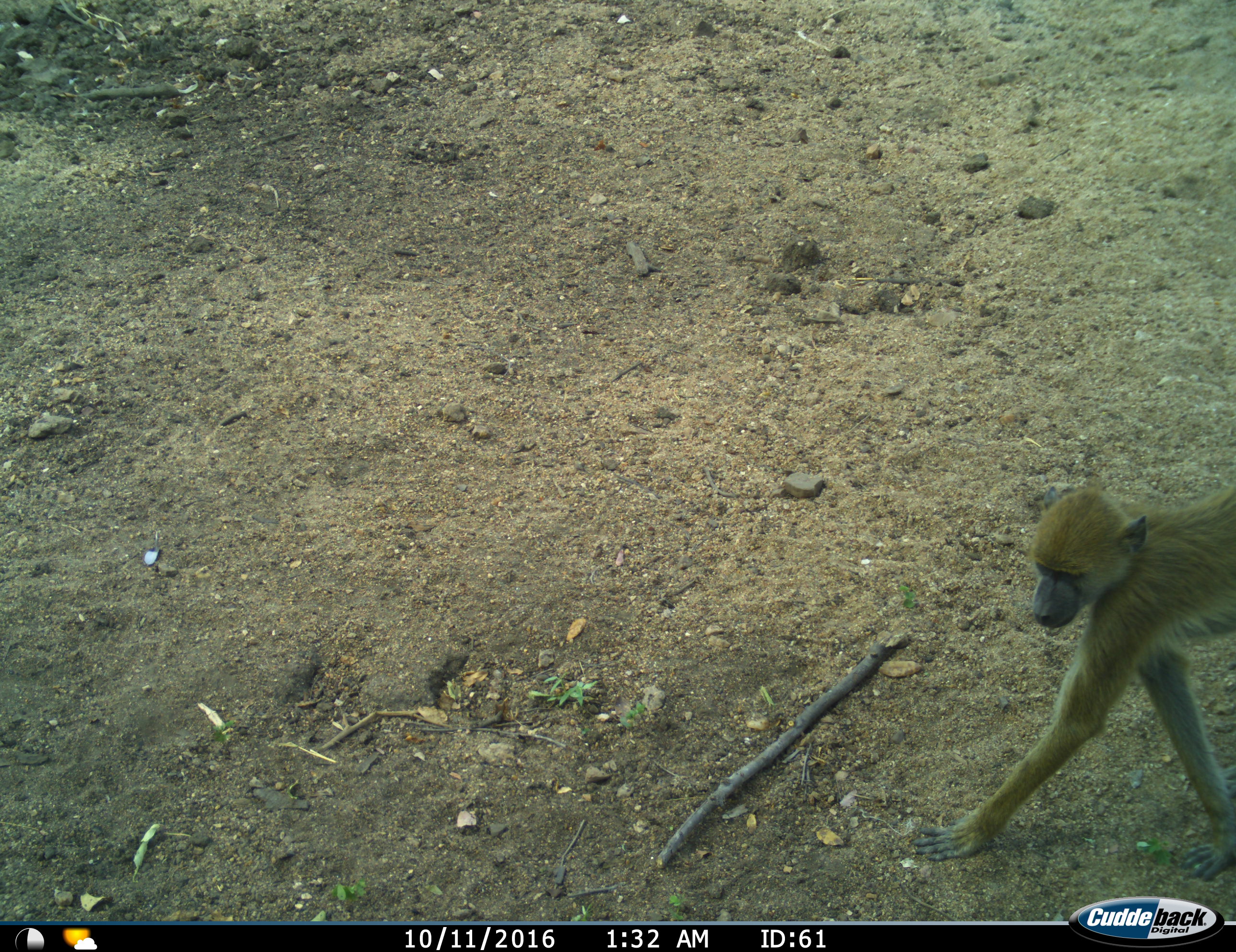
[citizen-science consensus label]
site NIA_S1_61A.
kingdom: Animalia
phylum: Chordata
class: Mammalia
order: Primates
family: Cercopithecidae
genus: Papio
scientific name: Papio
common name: baboon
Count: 1.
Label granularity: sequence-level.